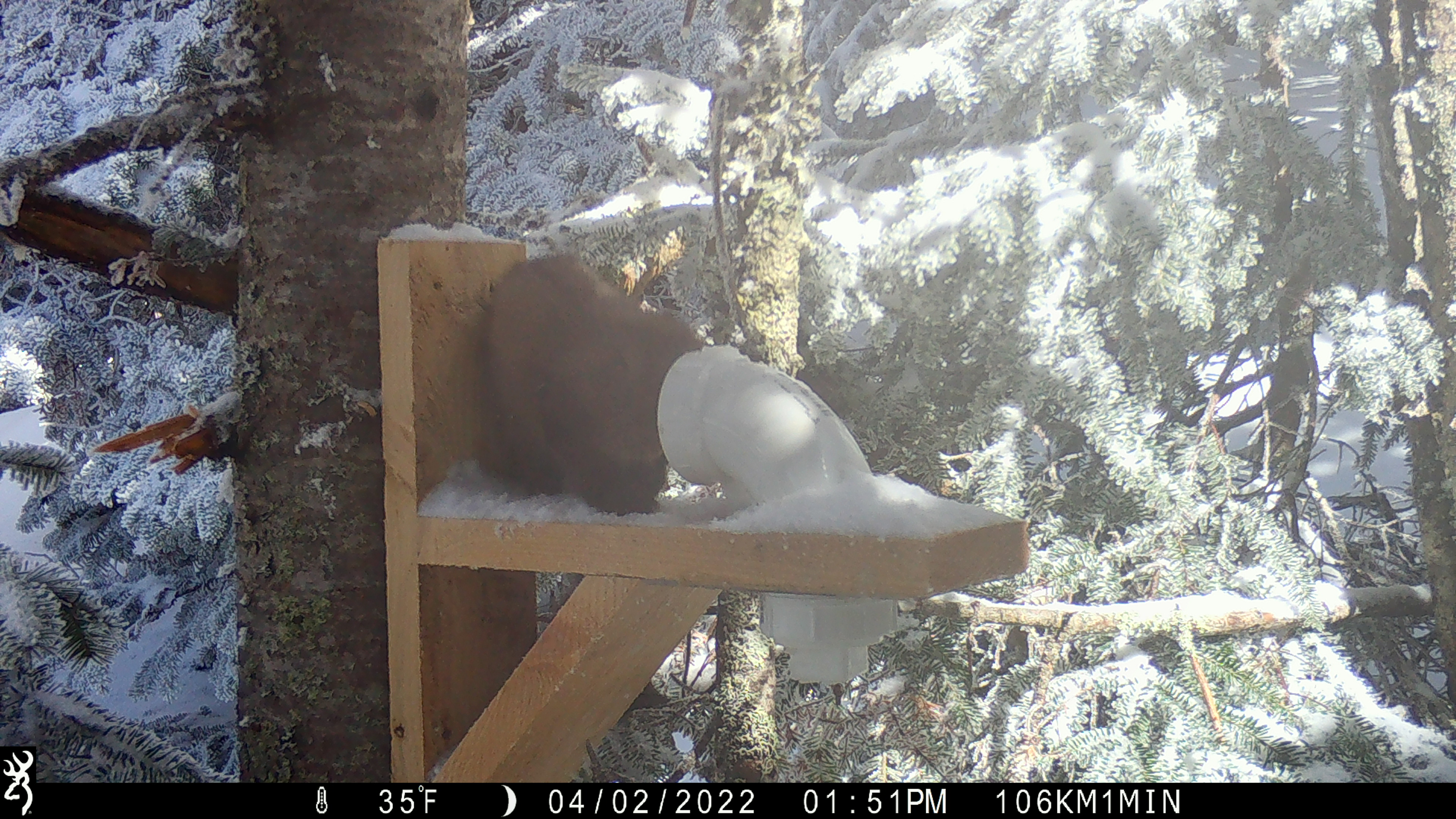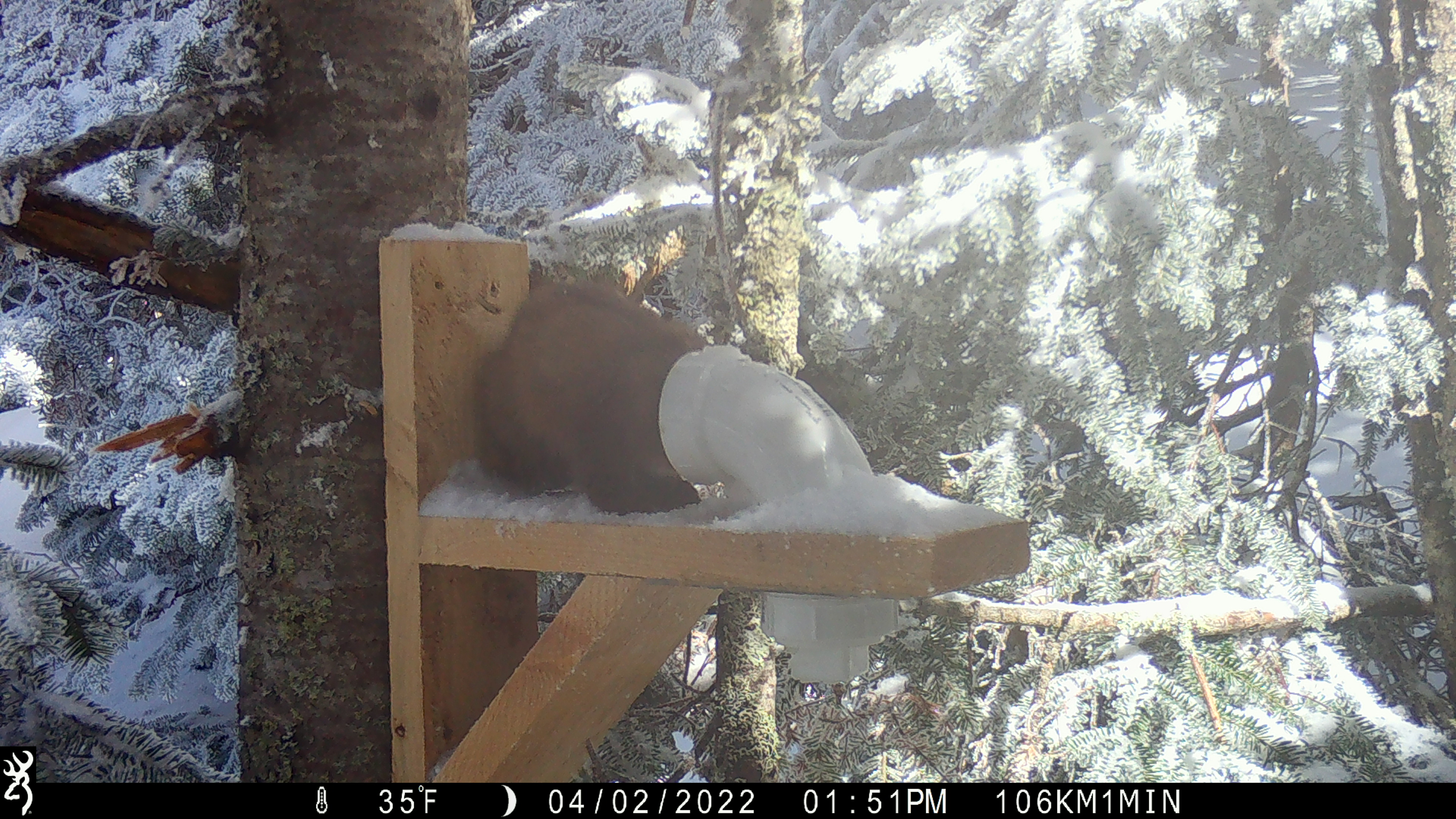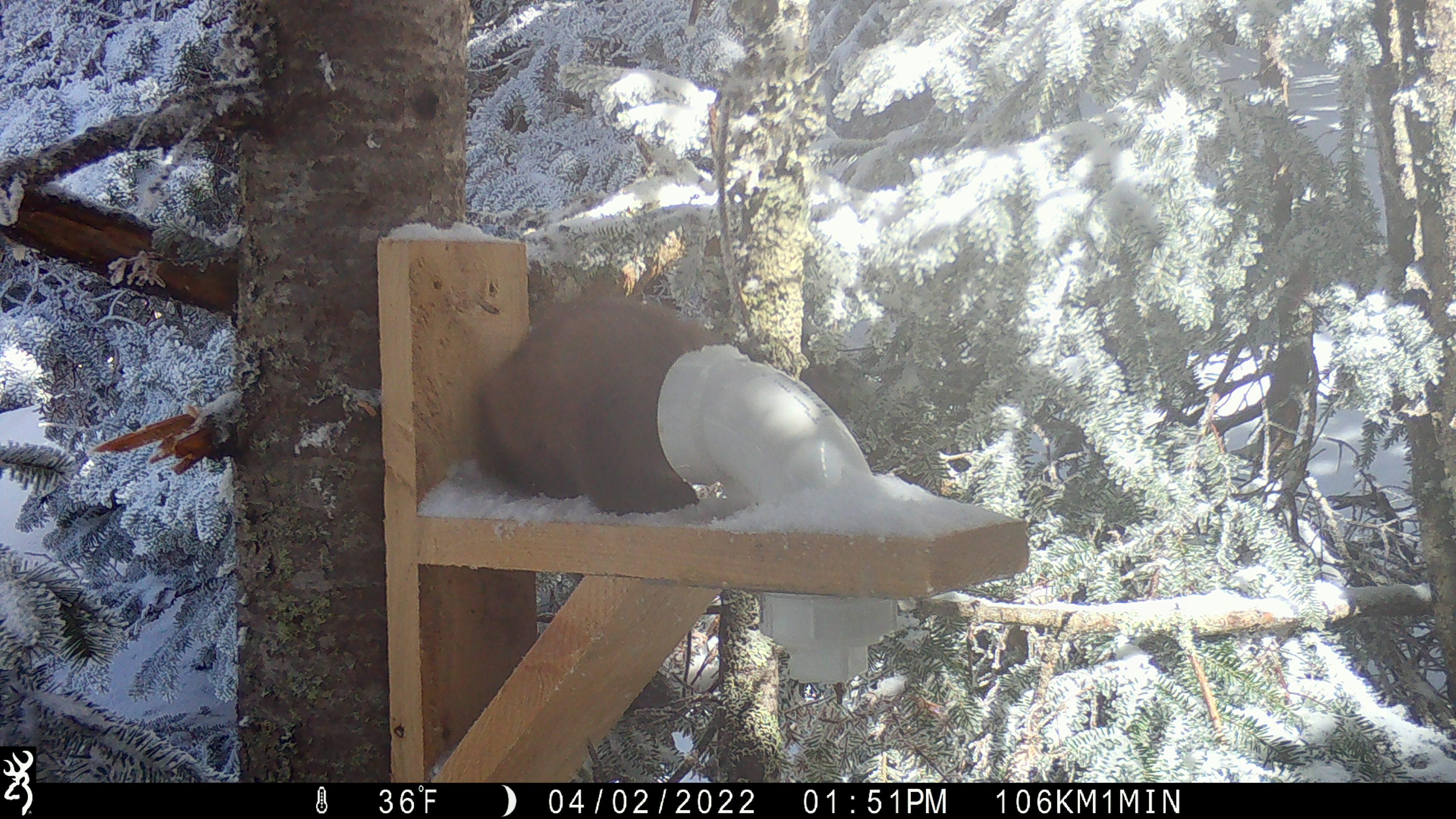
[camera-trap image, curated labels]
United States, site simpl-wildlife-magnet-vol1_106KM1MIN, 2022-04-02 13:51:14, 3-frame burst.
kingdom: Animalia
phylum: Chordata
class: Mammalia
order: Carnivora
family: Mustelidae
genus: Martes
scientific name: Martes americana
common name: american marten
American marten (Martes americana).